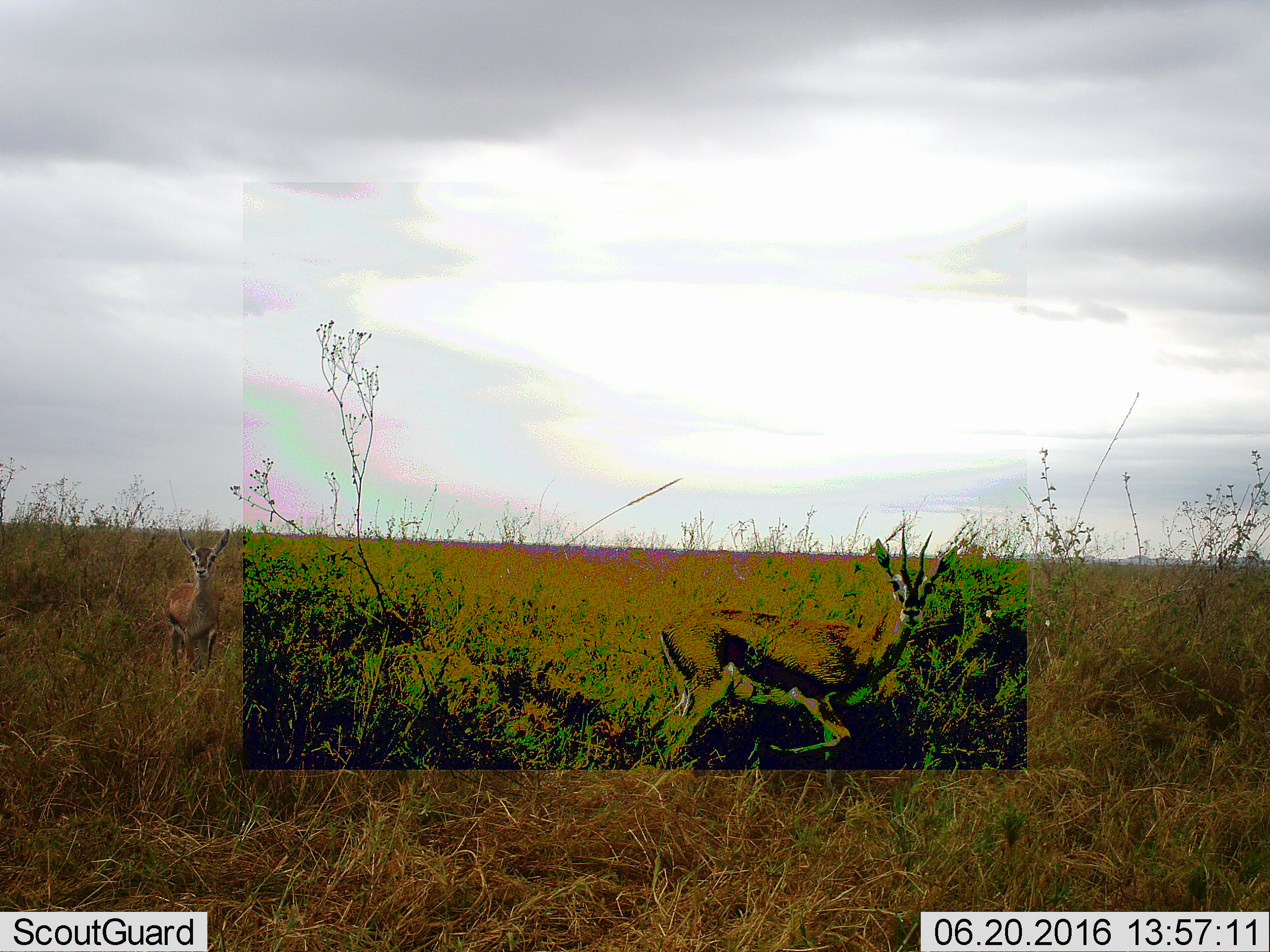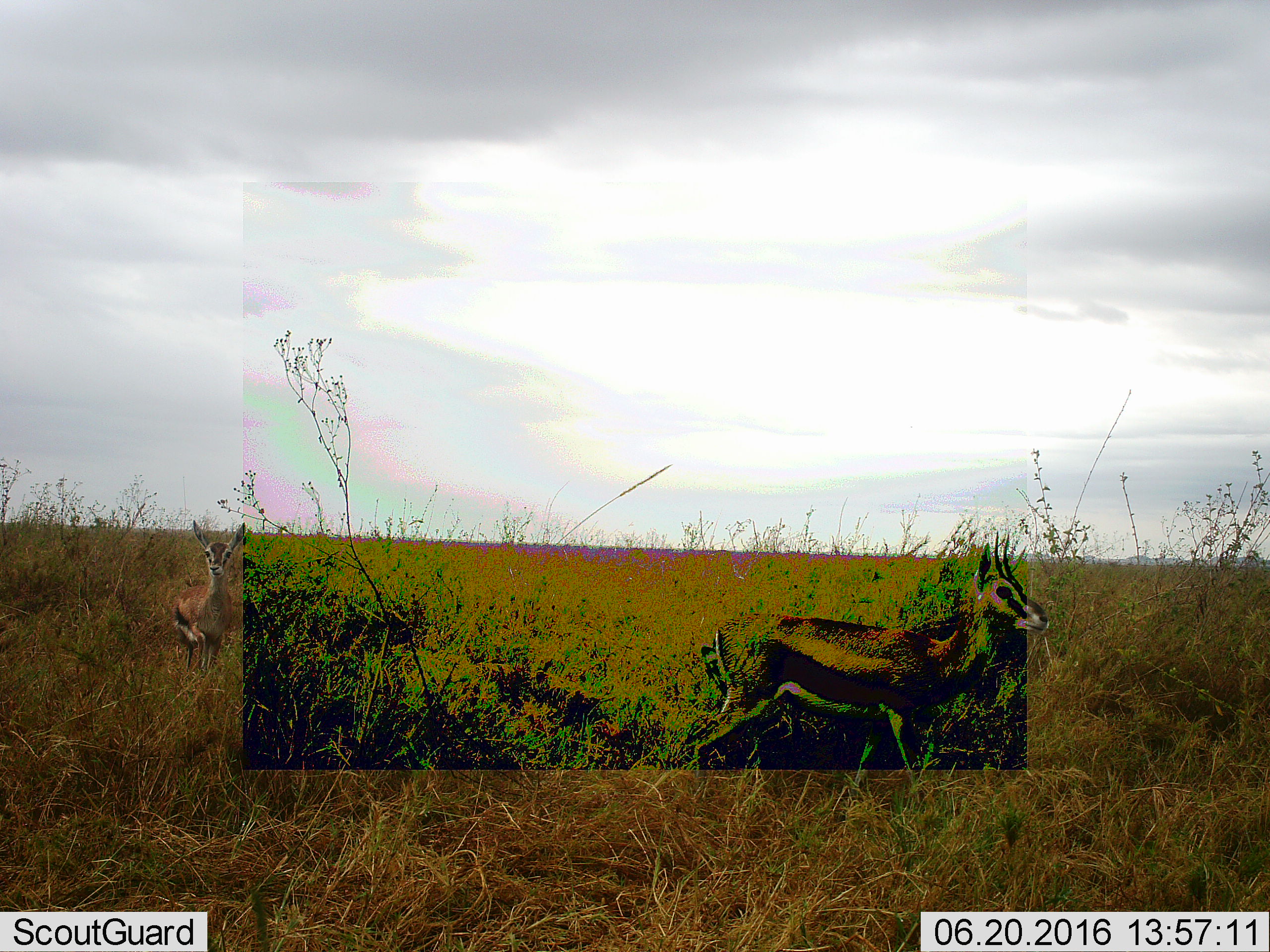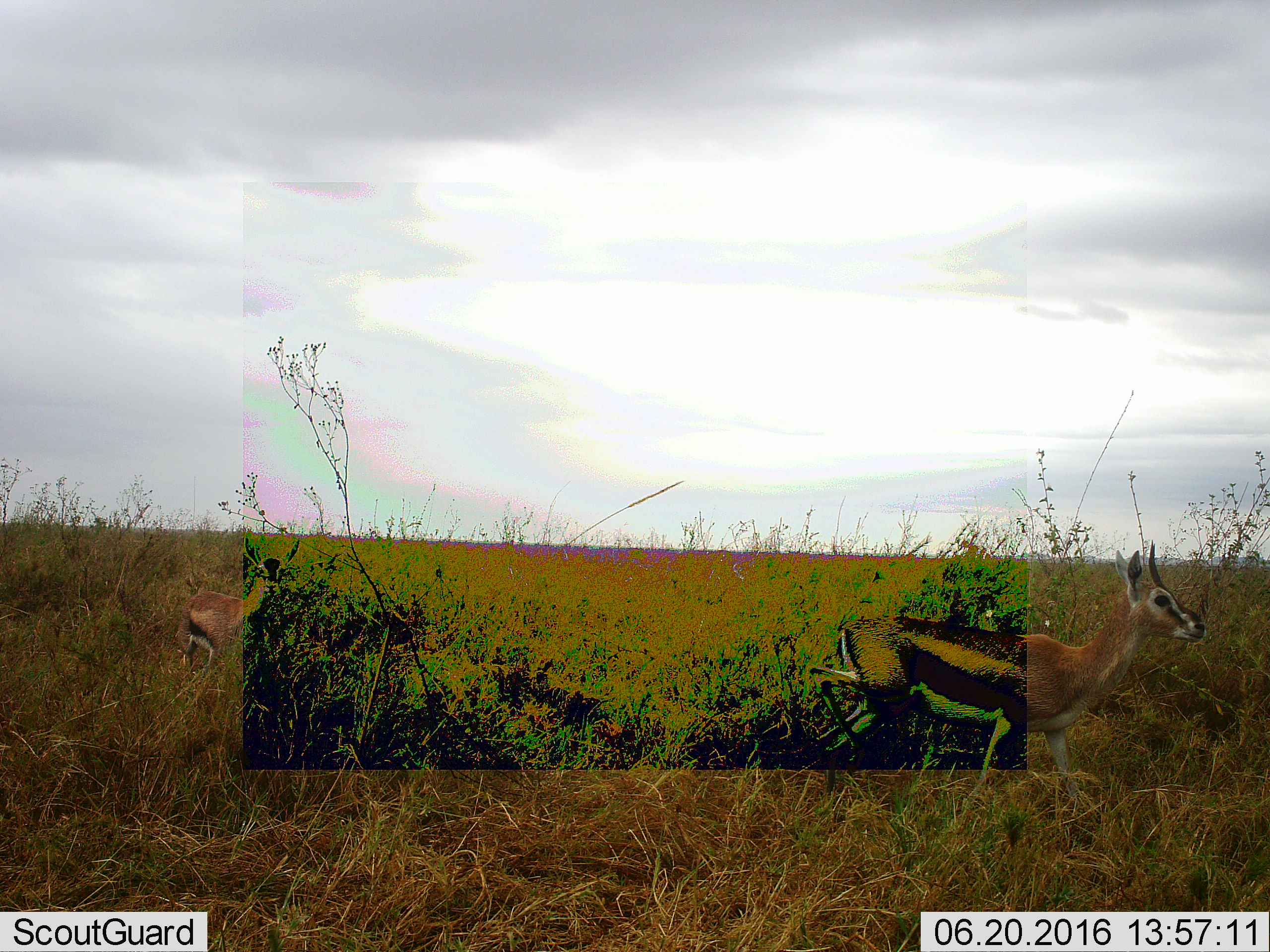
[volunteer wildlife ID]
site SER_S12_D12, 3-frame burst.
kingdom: Animalia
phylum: Chordata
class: Mammalia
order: Artiodactyla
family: Bovidae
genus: Eudorcas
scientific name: Eudorcas thomsonii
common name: thomson's gazelle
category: gazellethomsons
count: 2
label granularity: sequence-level